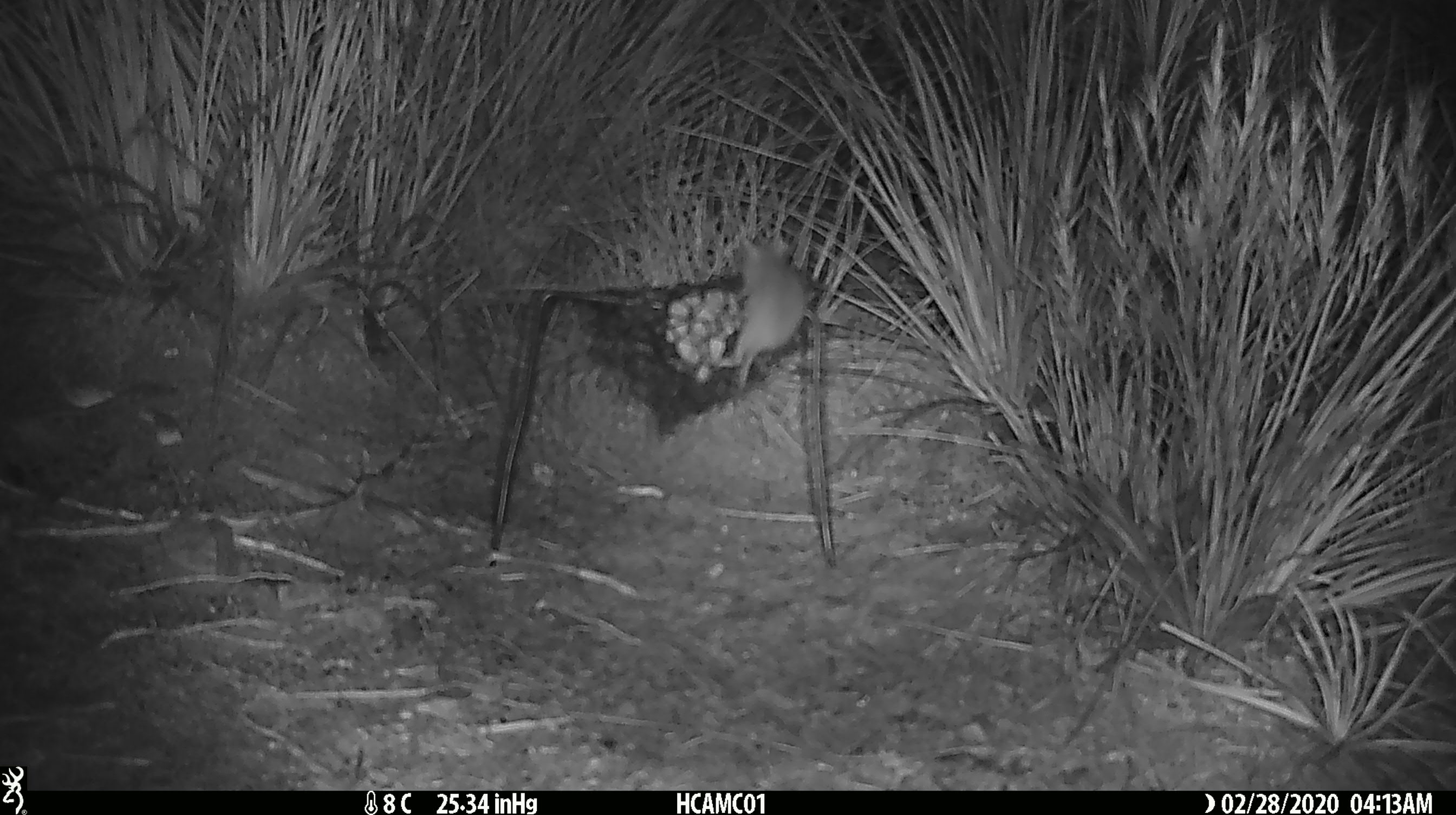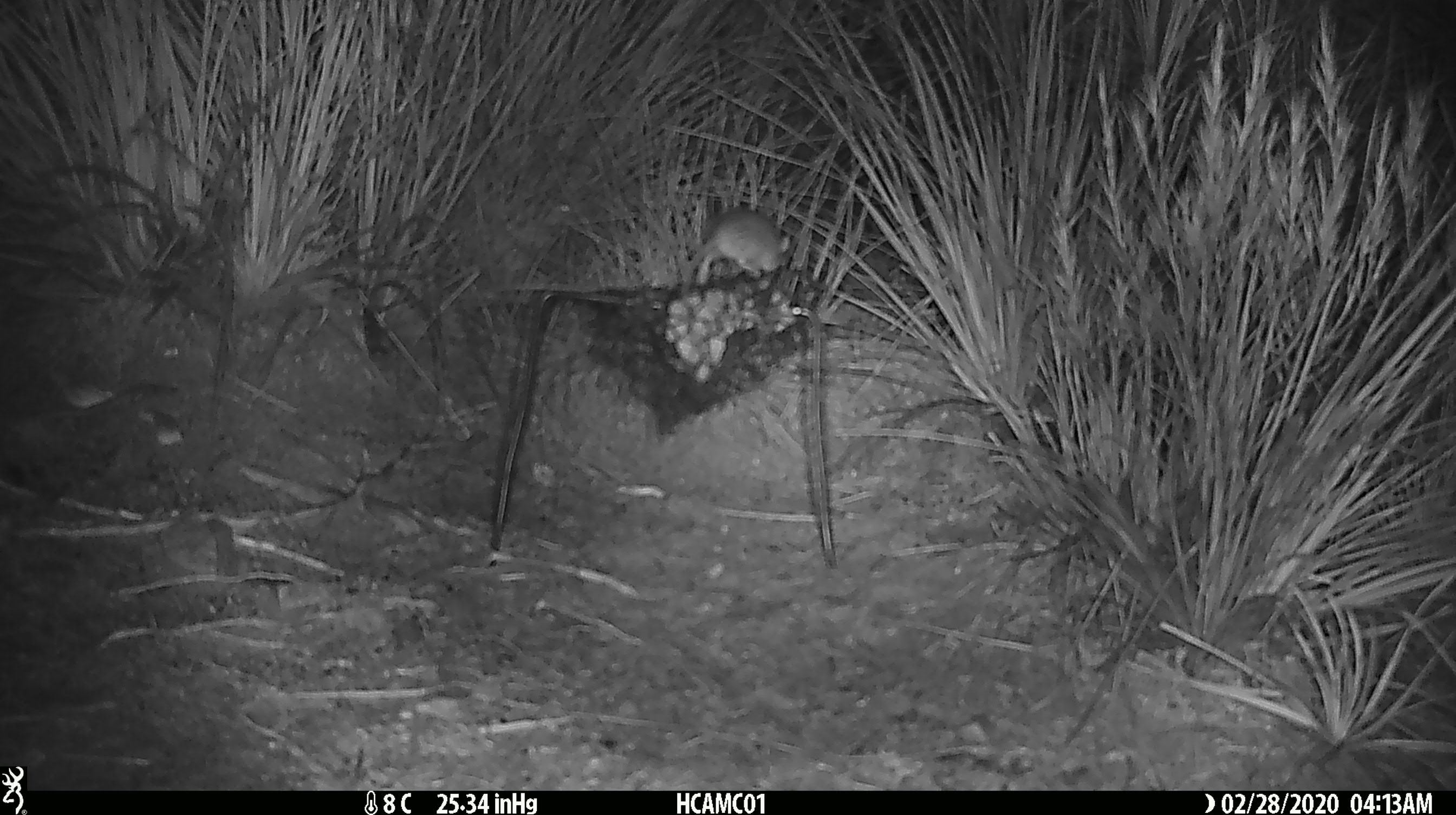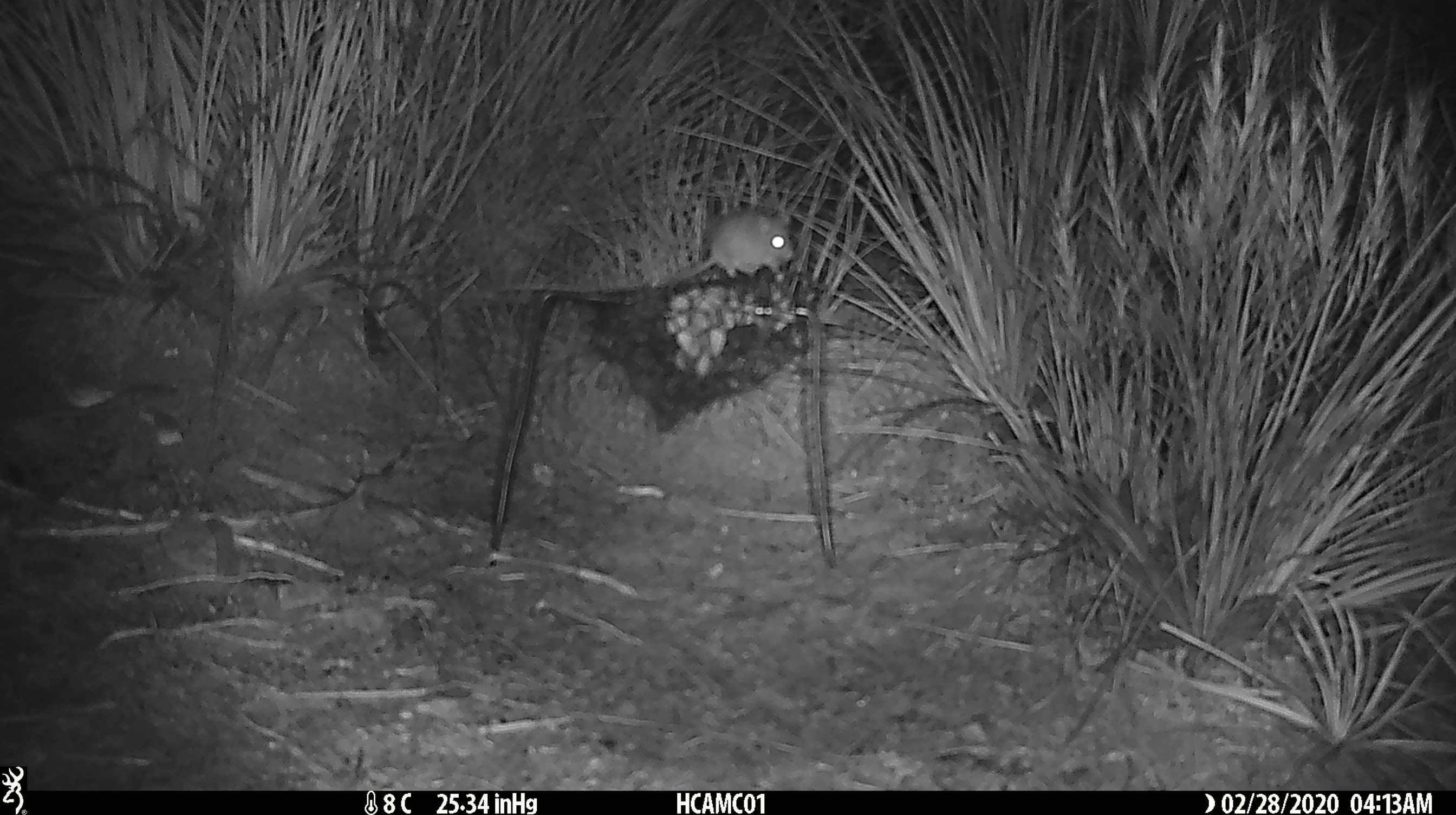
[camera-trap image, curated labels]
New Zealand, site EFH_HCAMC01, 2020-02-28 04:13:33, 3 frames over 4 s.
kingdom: Animalia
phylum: Chordata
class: Mammalia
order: Rodentia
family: Muridae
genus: Mus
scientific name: Mus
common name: mouse